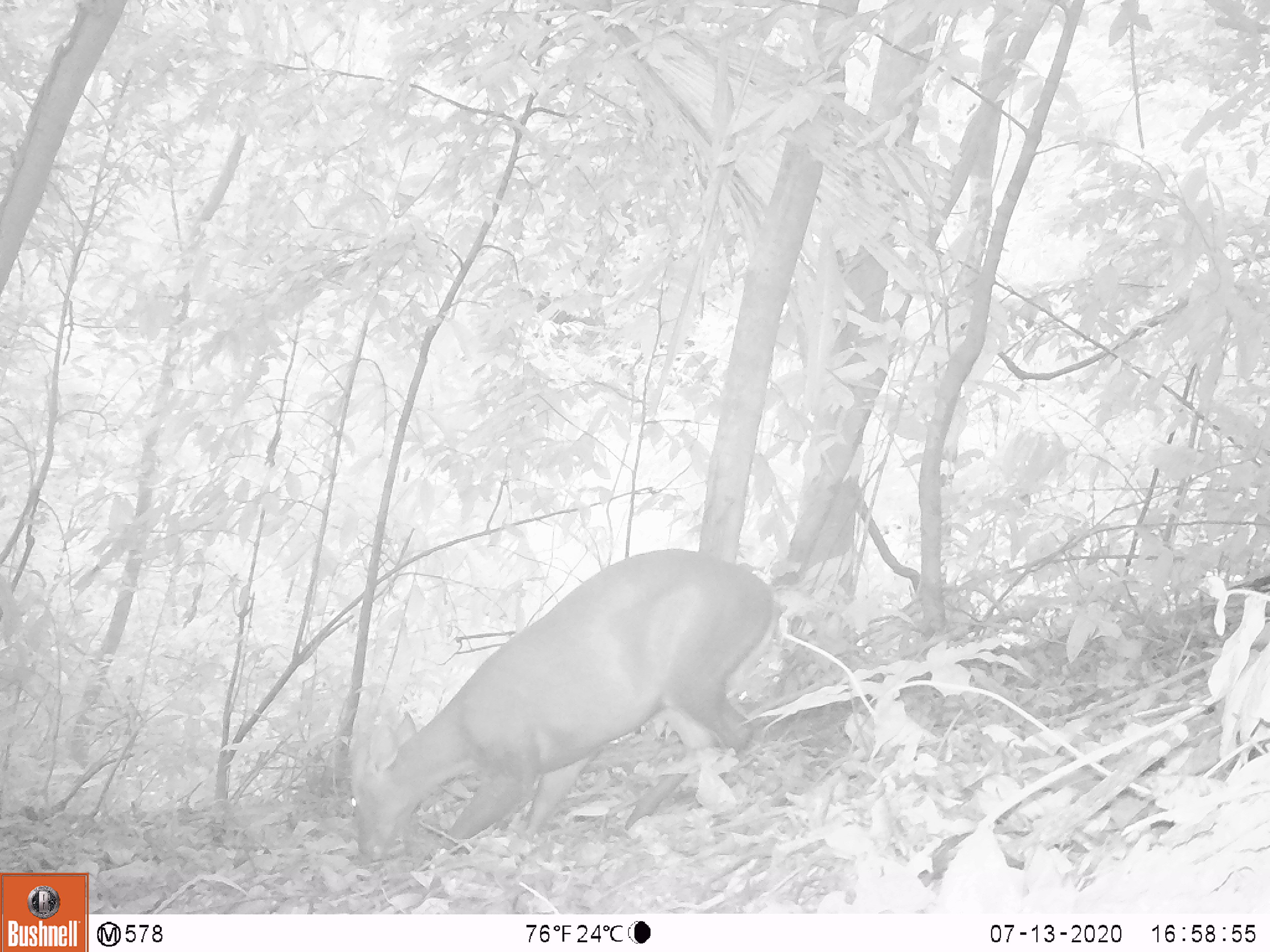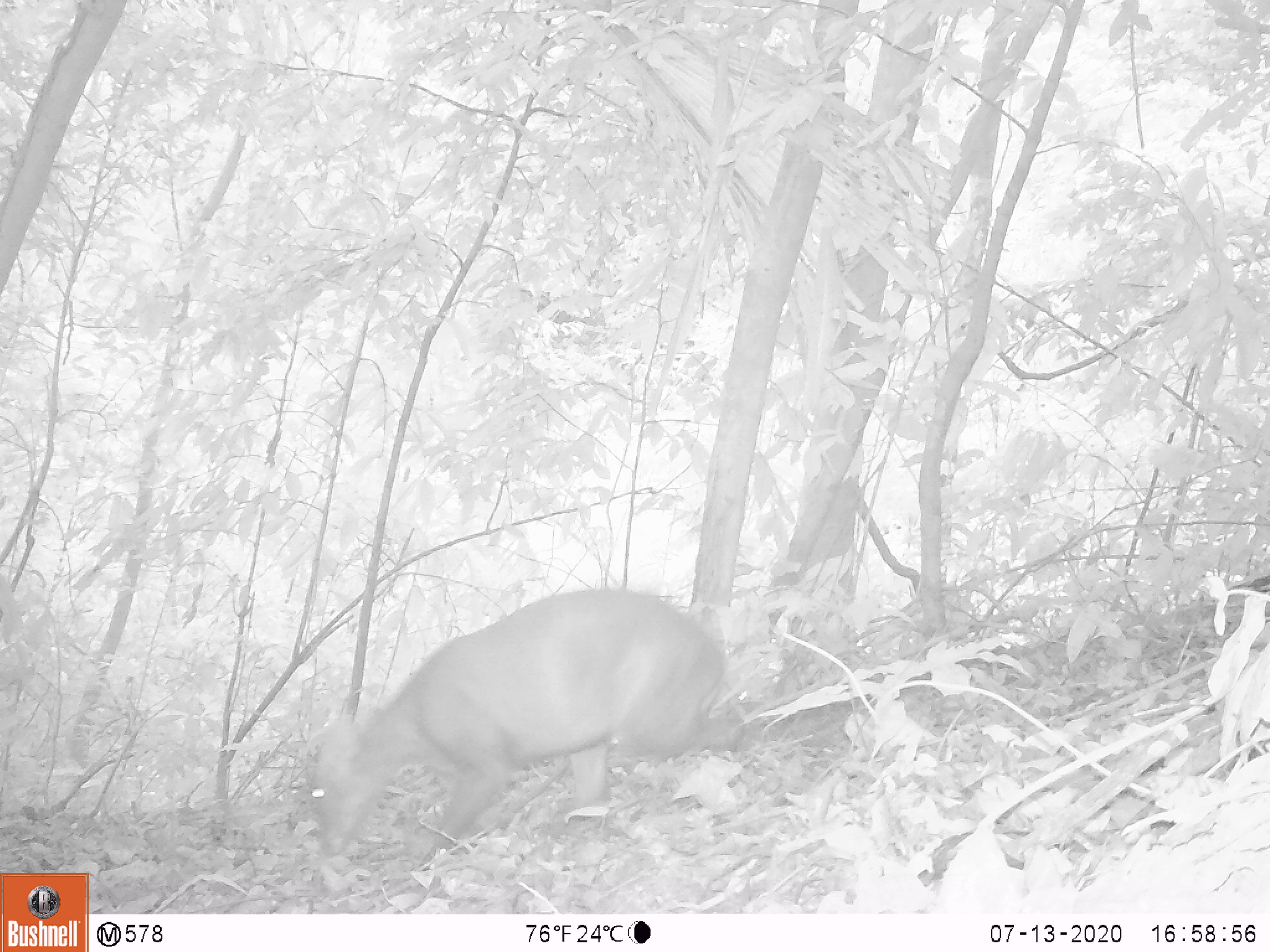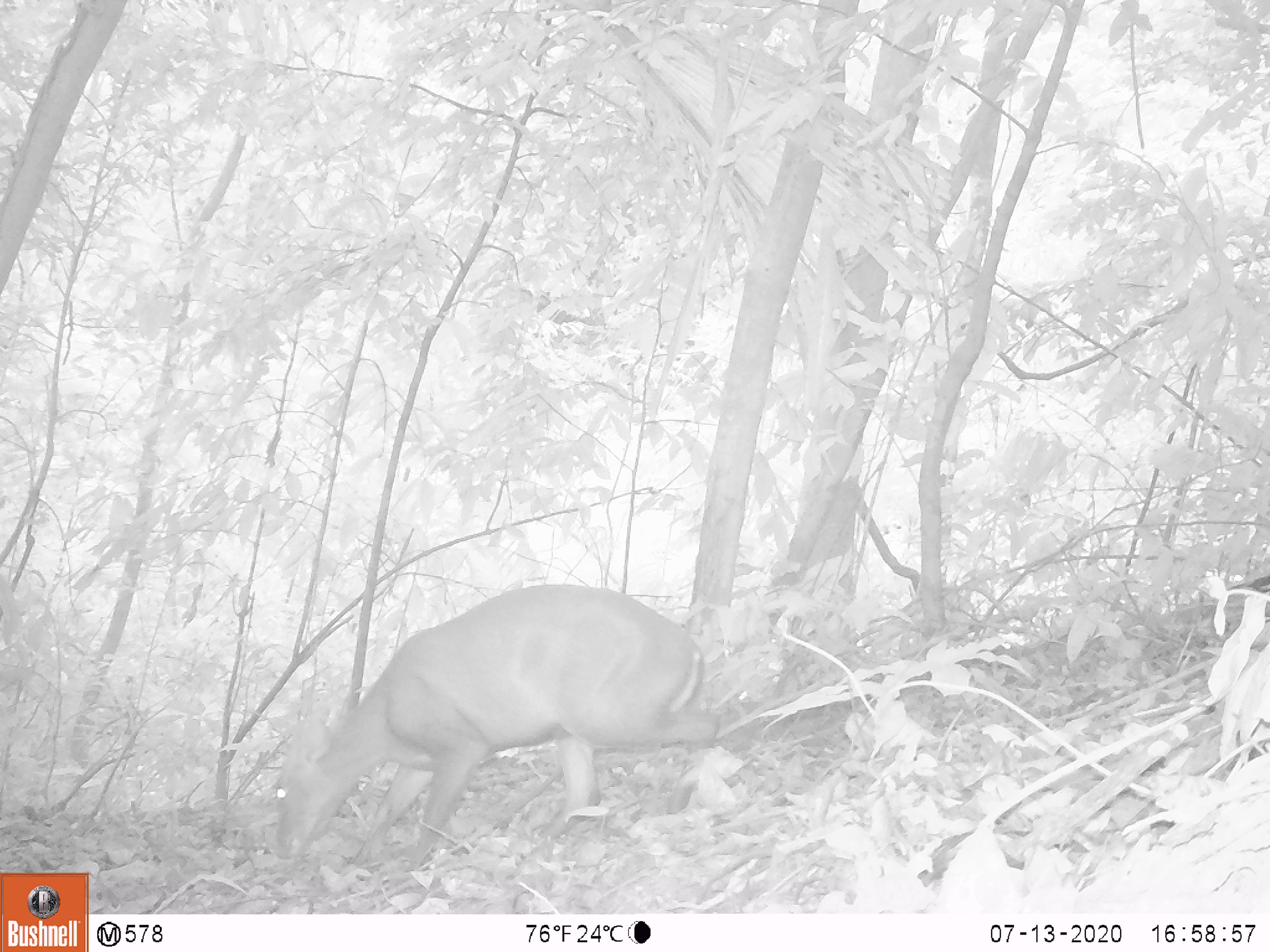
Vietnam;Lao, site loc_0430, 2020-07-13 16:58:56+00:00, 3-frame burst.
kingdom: Animalia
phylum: Chordata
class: Mammalia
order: Artiodactyla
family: Cervidae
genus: Muntiacus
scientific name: Muntiacus rooseveltorum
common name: roosevelt's muntjac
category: roosevelts muntjac group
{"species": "roosevelts muntjac group (roosevelt's muntjac) (Muntiacus rooseveltorum)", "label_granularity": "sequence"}